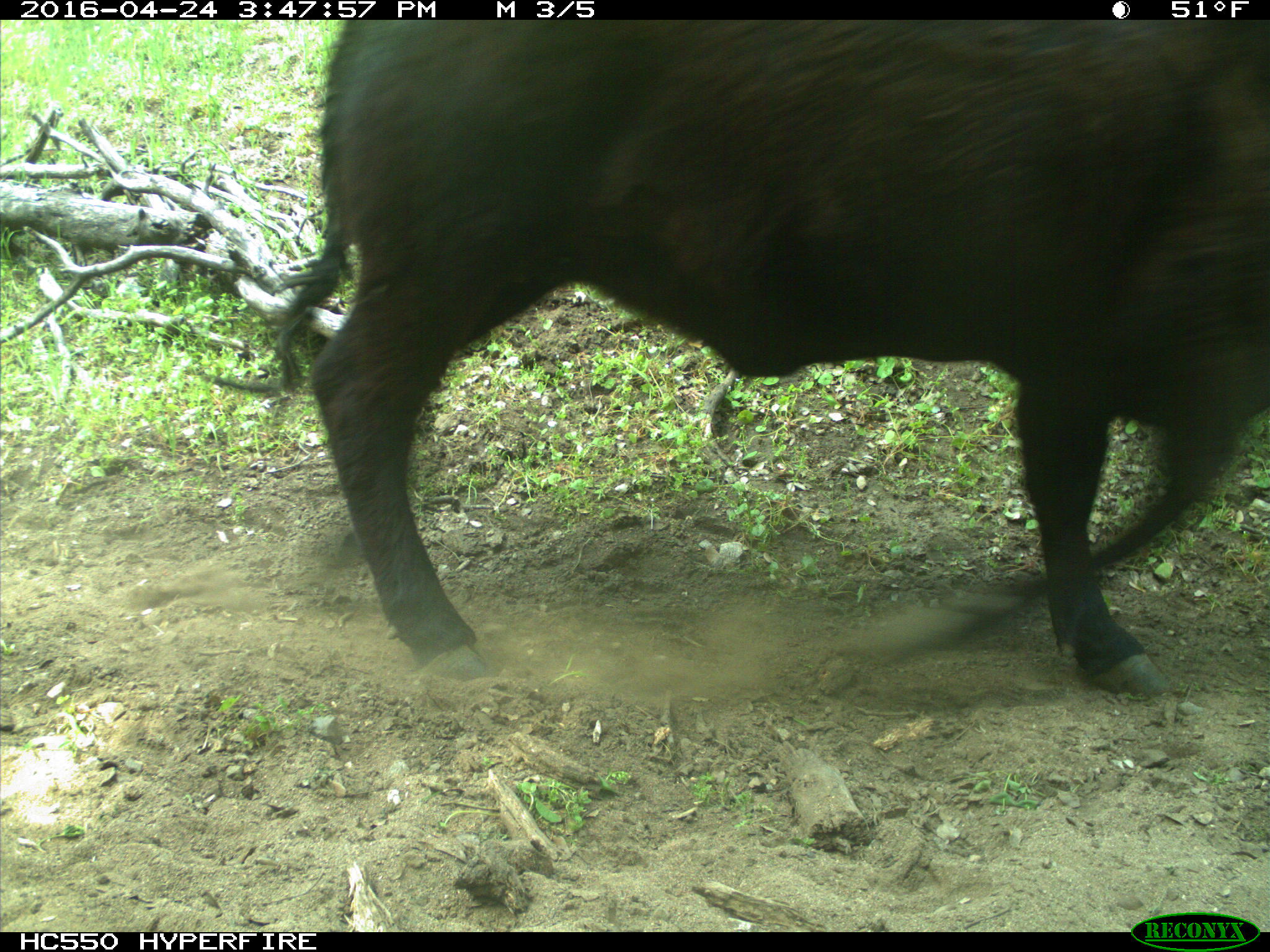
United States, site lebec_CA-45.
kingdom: Animalia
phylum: Chordata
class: Mammalia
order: Artiodactyla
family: Bovidae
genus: Bos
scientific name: Bos taurus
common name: domestic cow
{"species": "Bos taurus (domestic cow)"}